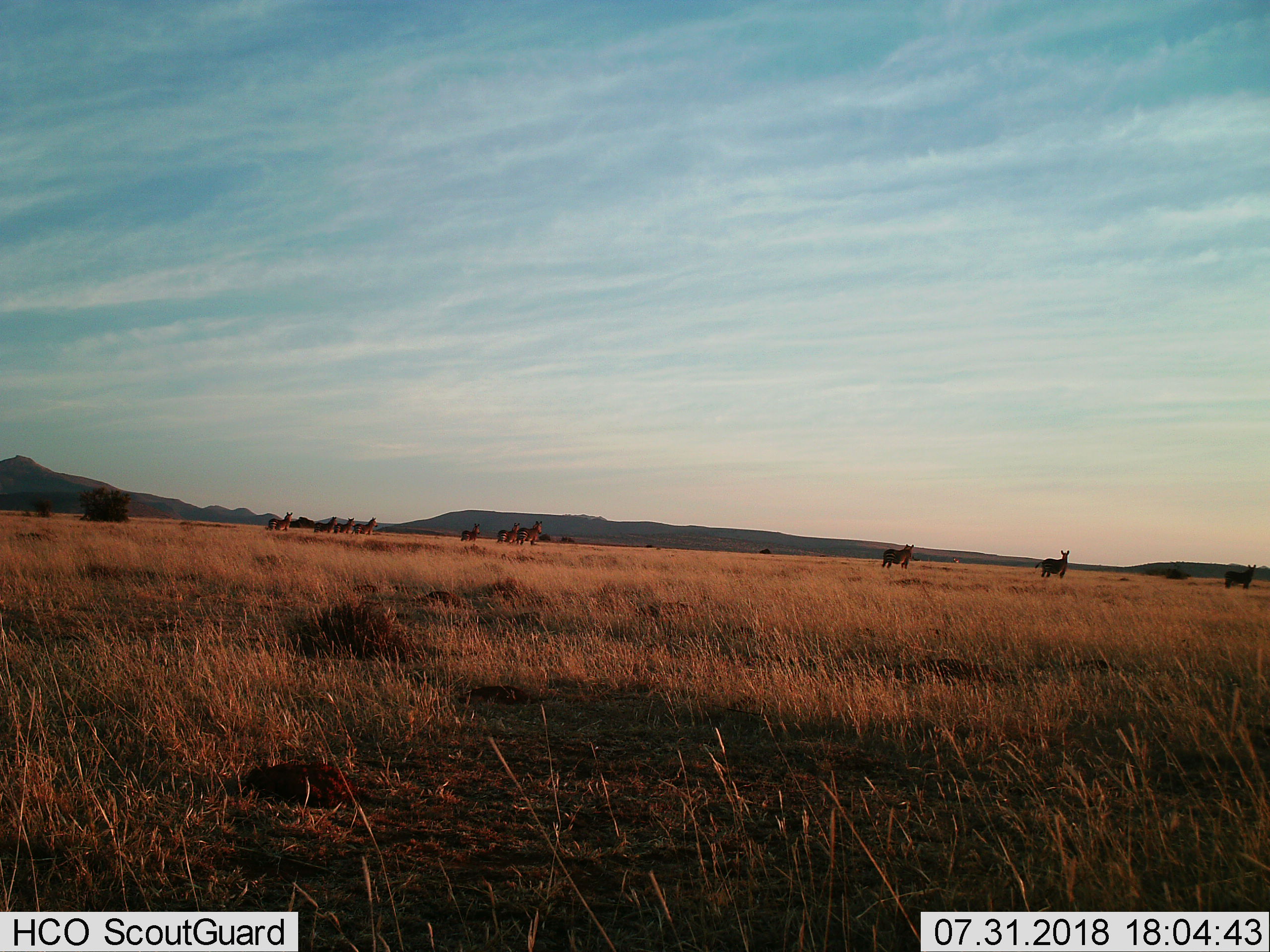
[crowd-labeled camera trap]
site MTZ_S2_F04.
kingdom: Animalia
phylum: Chordata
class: Mammalia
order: Perissodactyla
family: Equidae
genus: Equus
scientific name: Equus zebra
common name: mountain zebra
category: zebramountain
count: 10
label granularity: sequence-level